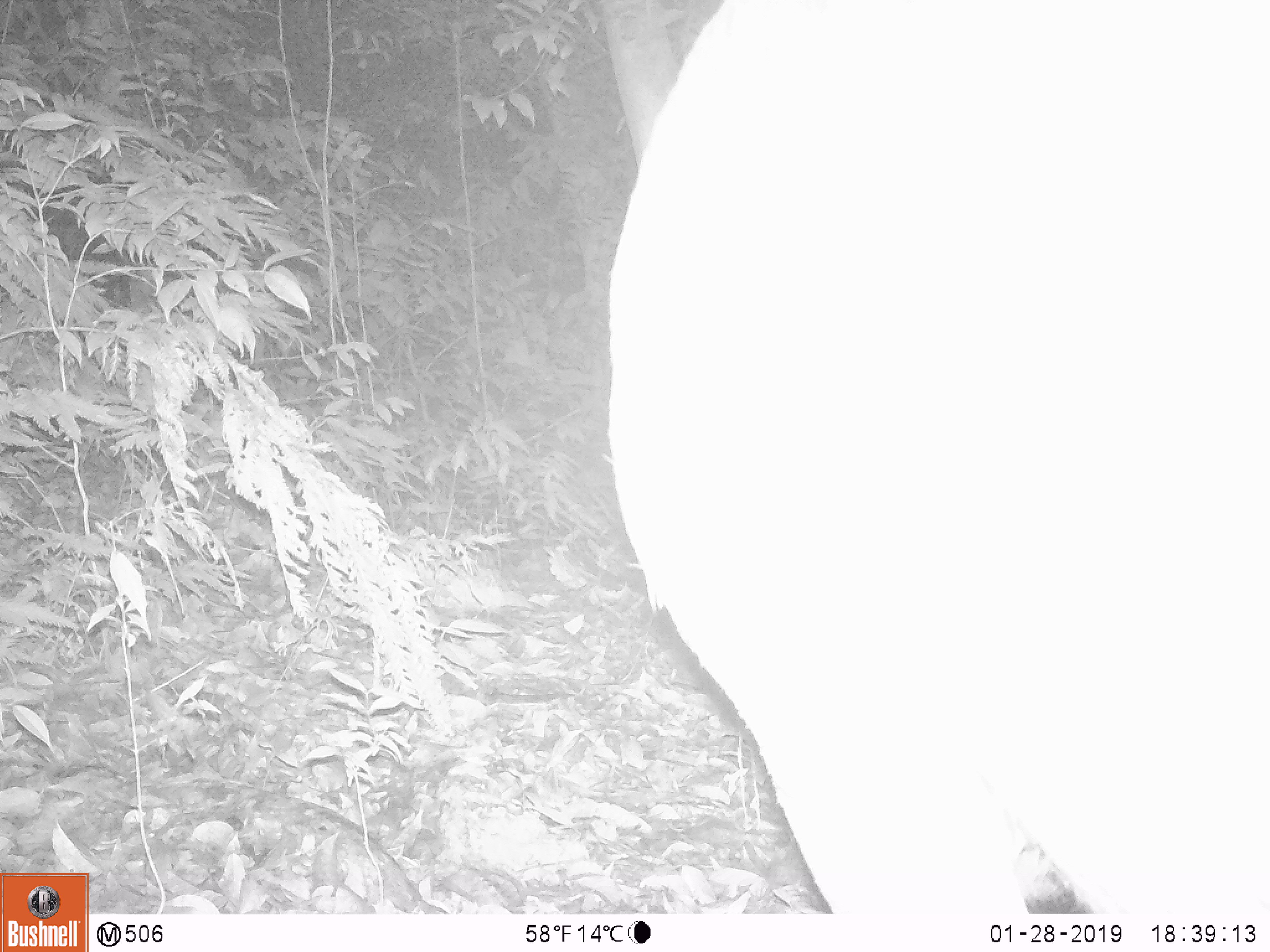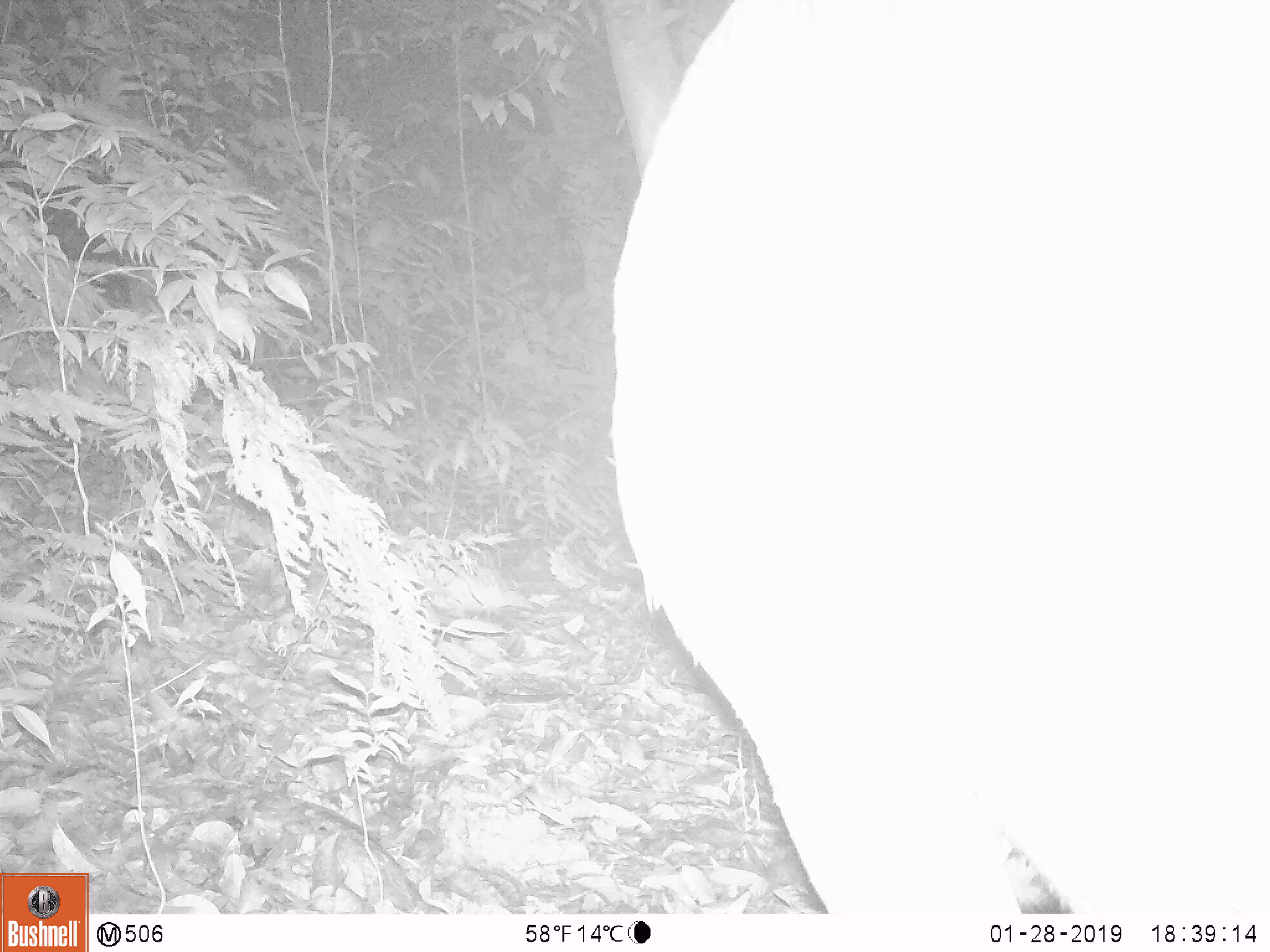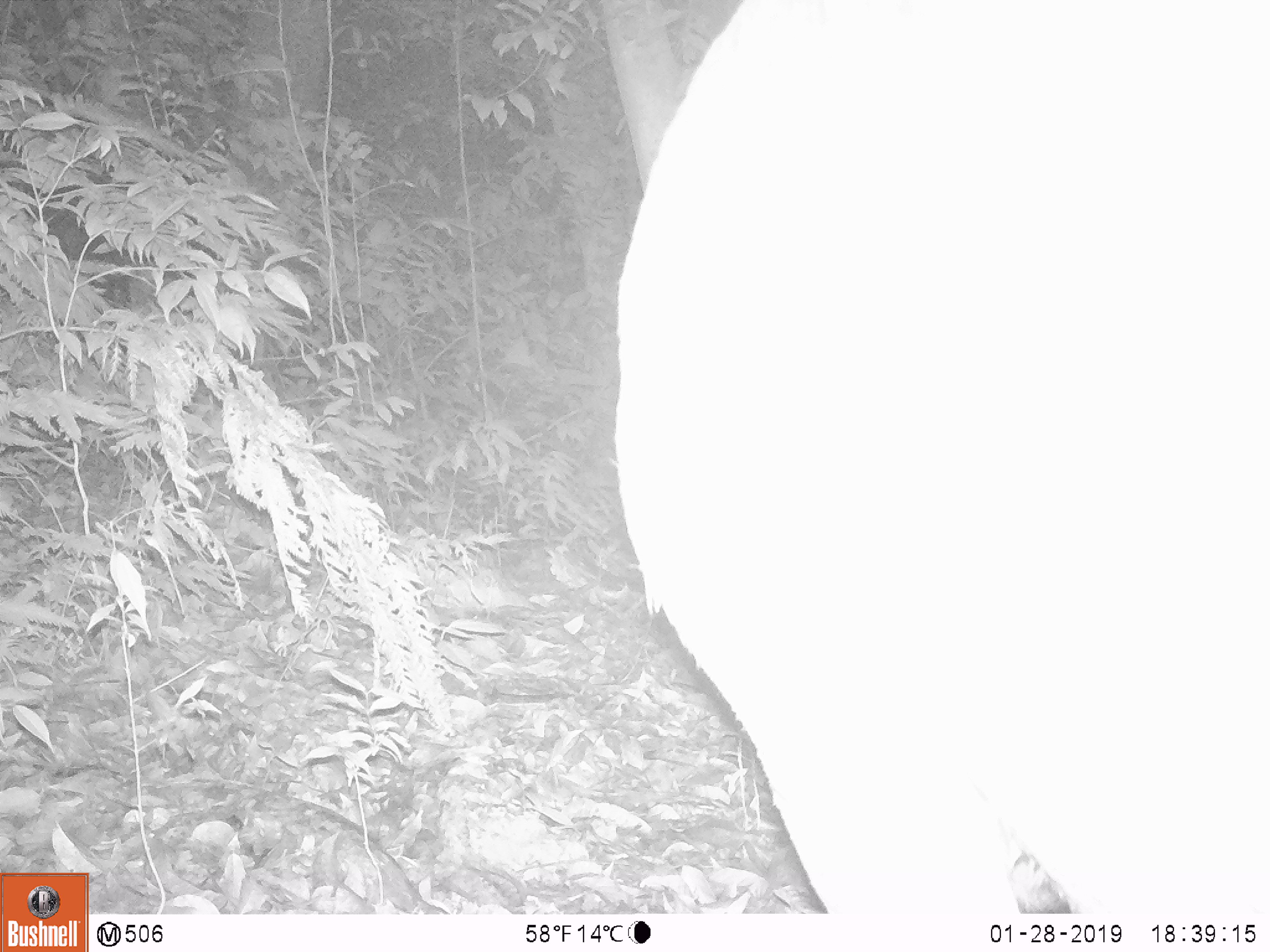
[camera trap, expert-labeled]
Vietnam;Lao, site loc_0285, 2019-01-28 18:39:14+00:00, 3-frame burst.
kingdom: Animalia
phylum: Chordata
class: Mammalia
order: Artiodactyla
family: Cervidae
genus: Rusa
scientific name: Rusa unicolor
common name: sambar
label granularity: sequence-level